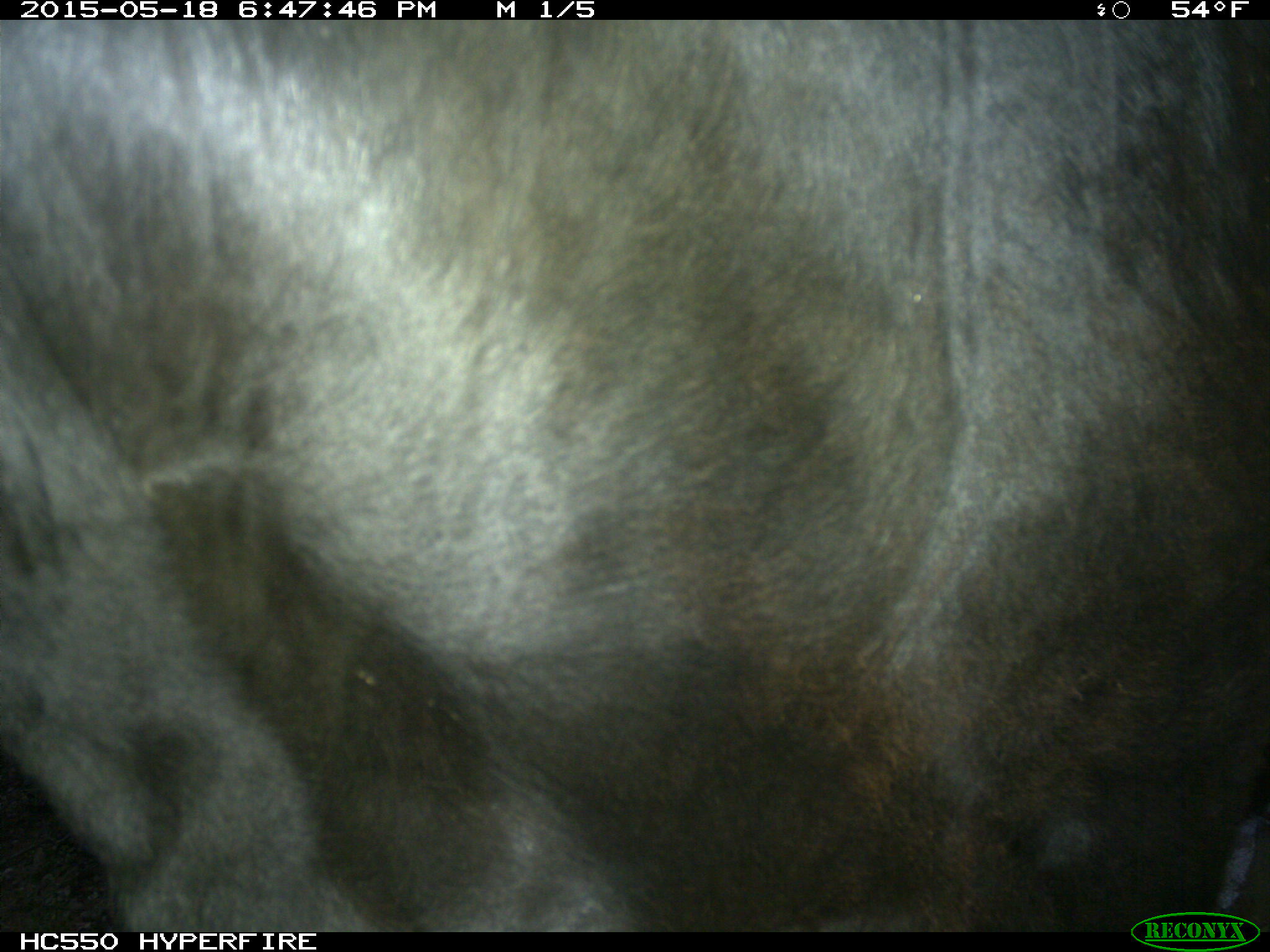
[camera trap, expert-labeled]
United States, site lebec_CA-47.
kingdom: Animalia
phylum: Chordata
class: Mammalia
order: Artiodactyla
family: Bovidae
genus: Bos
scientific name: Bos taurus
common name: domestic cow